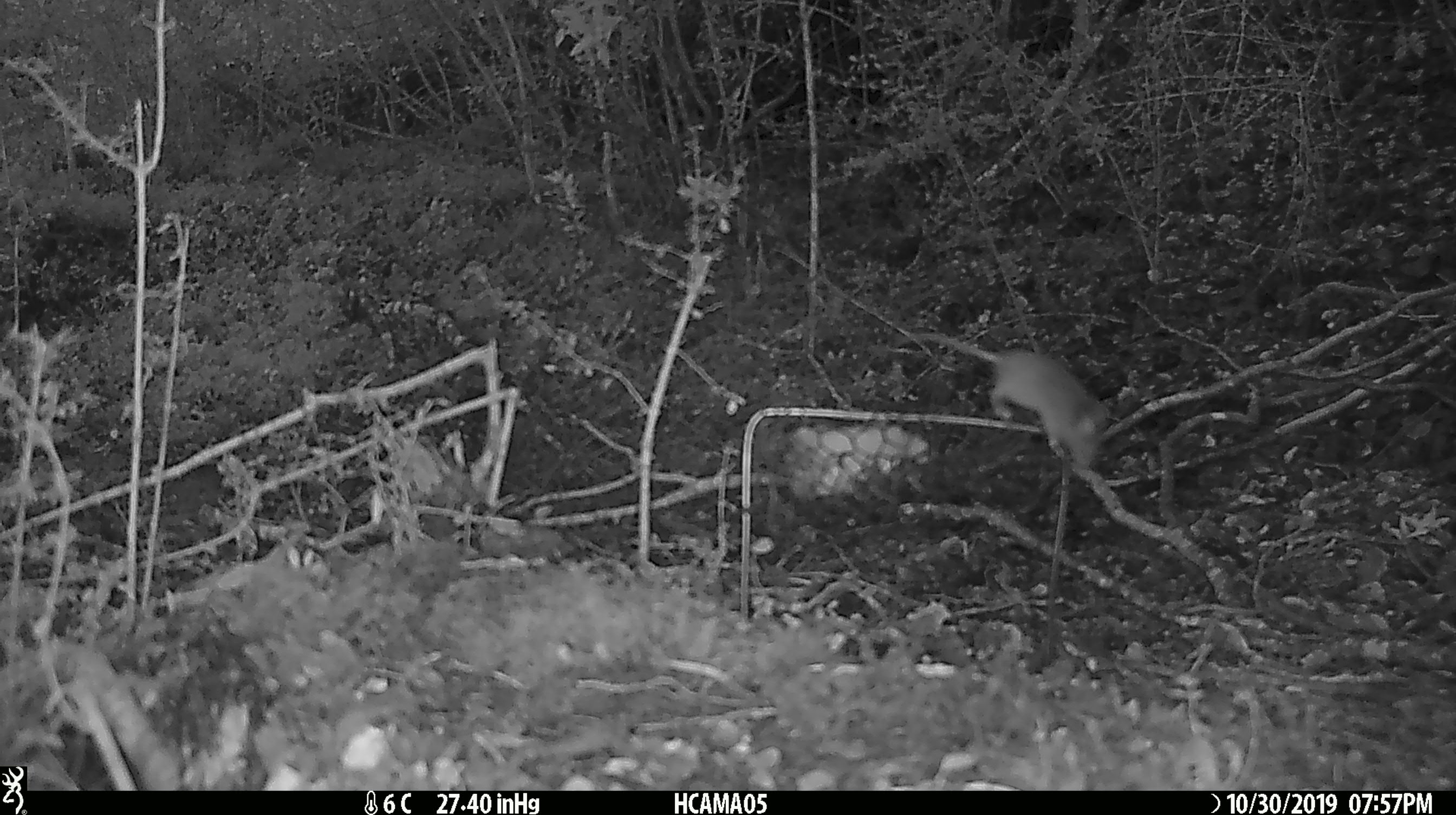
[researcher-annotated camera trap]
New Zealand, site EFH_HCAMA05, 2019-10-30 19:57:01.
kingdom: Animalia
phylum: Chordata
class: Mammalia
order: Rodentia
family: Muridae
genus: Mus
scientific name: Mus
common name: mouse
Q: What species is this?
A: Mouse (Mus).